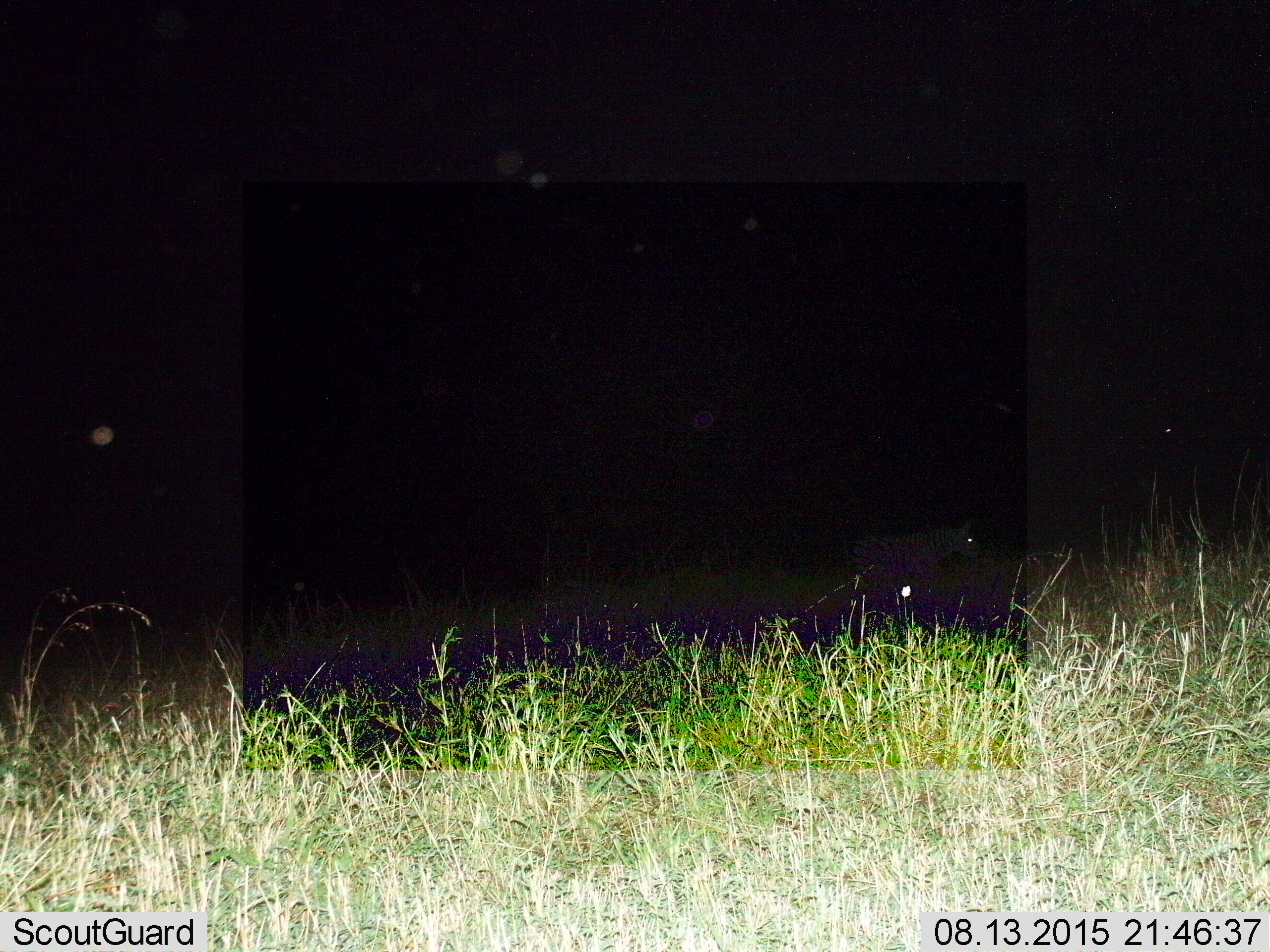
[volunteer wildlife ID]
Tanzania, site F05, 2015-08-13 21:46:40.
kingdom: Animalia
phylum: Chordata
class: Mammalia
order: Perissodactyla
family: Equidae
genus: Equus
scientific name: Equus quagga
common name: plains zebra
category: zebra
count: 1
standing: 40%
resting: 0%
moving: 60%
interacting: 0%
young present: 0%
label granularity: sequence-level